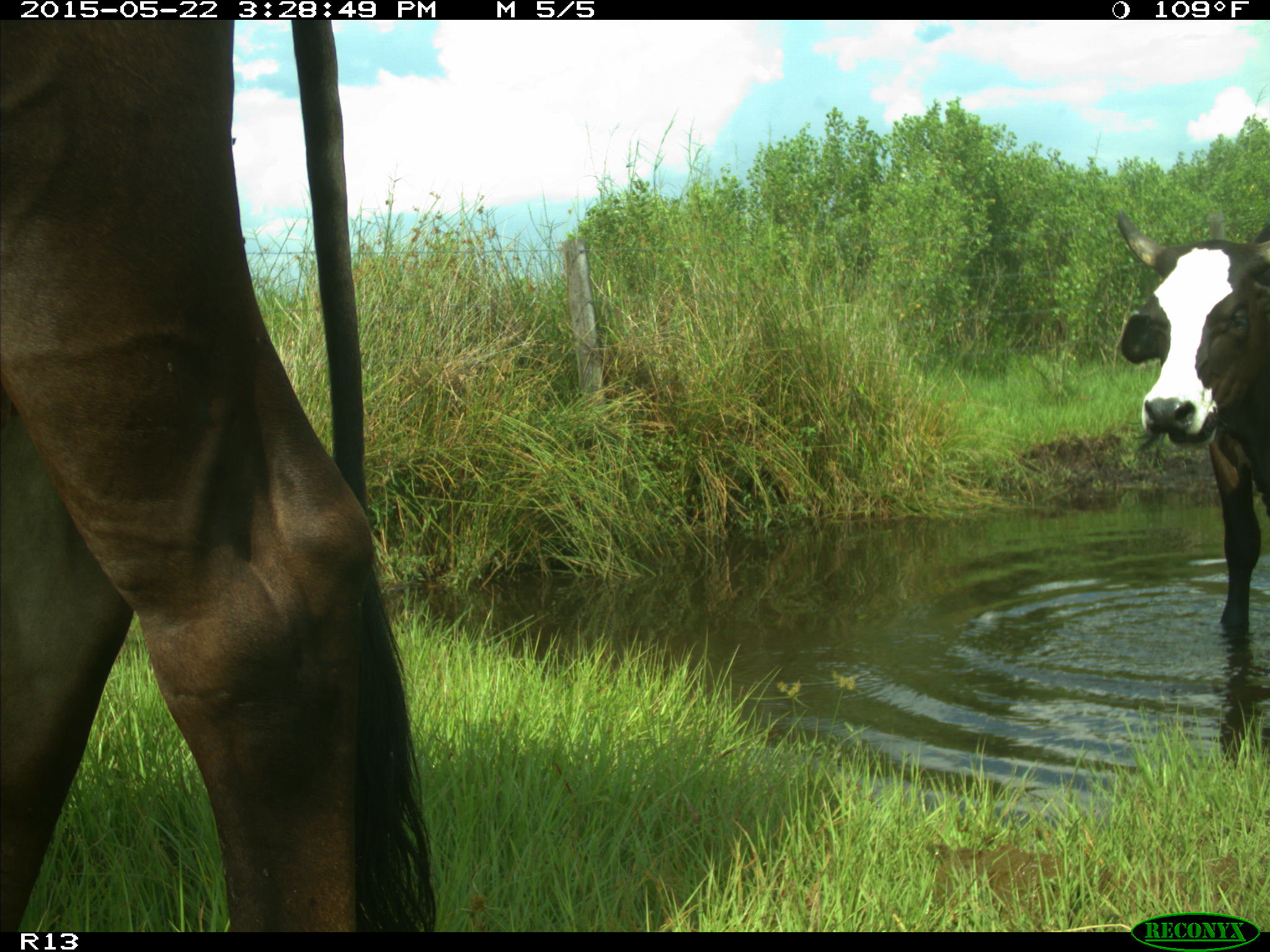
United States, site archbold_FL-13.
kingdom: Animalia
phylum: Chordata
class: Mammalia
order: Artiodactyla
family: Bovidae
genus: Bos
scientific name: Bos taurus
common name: domestic cow